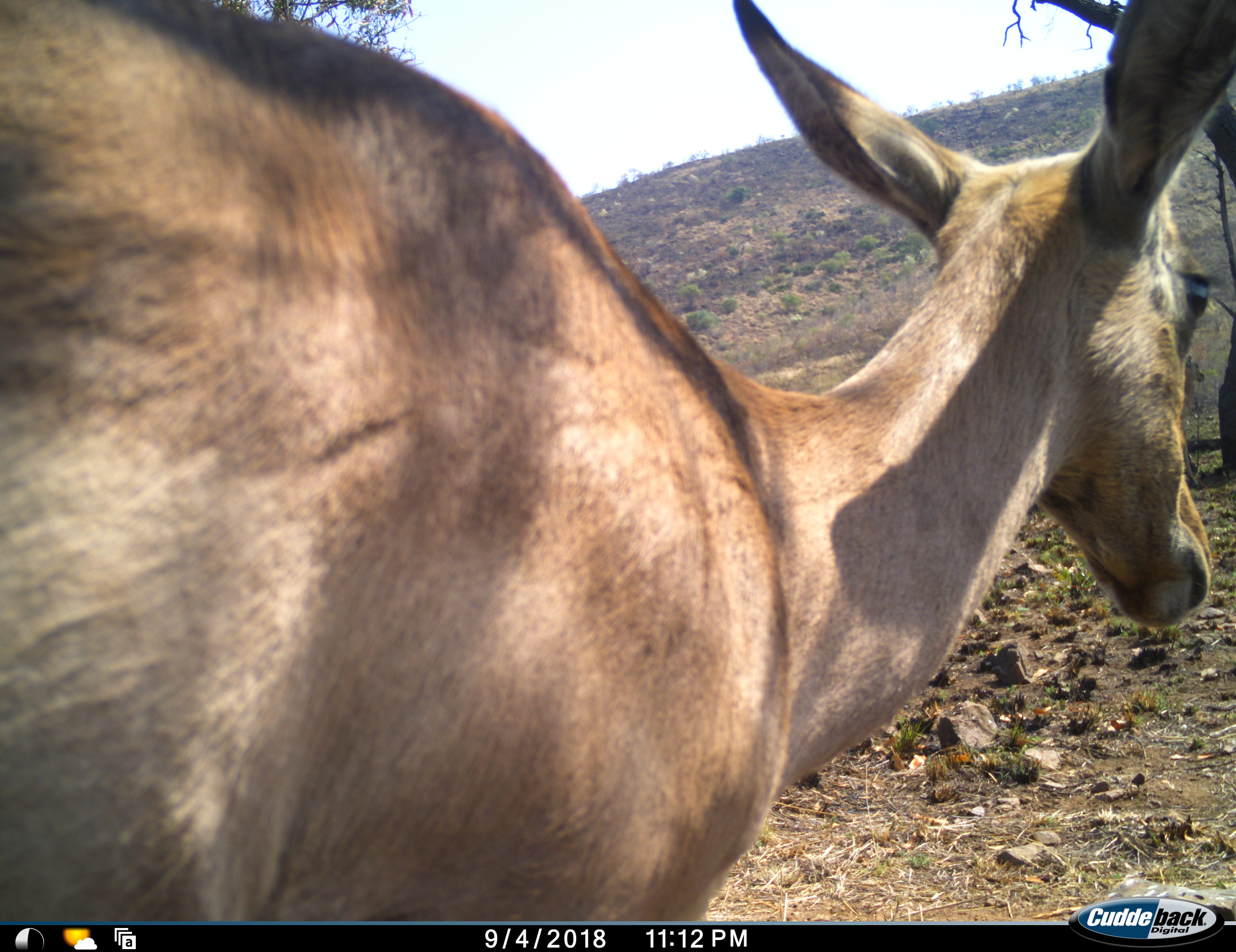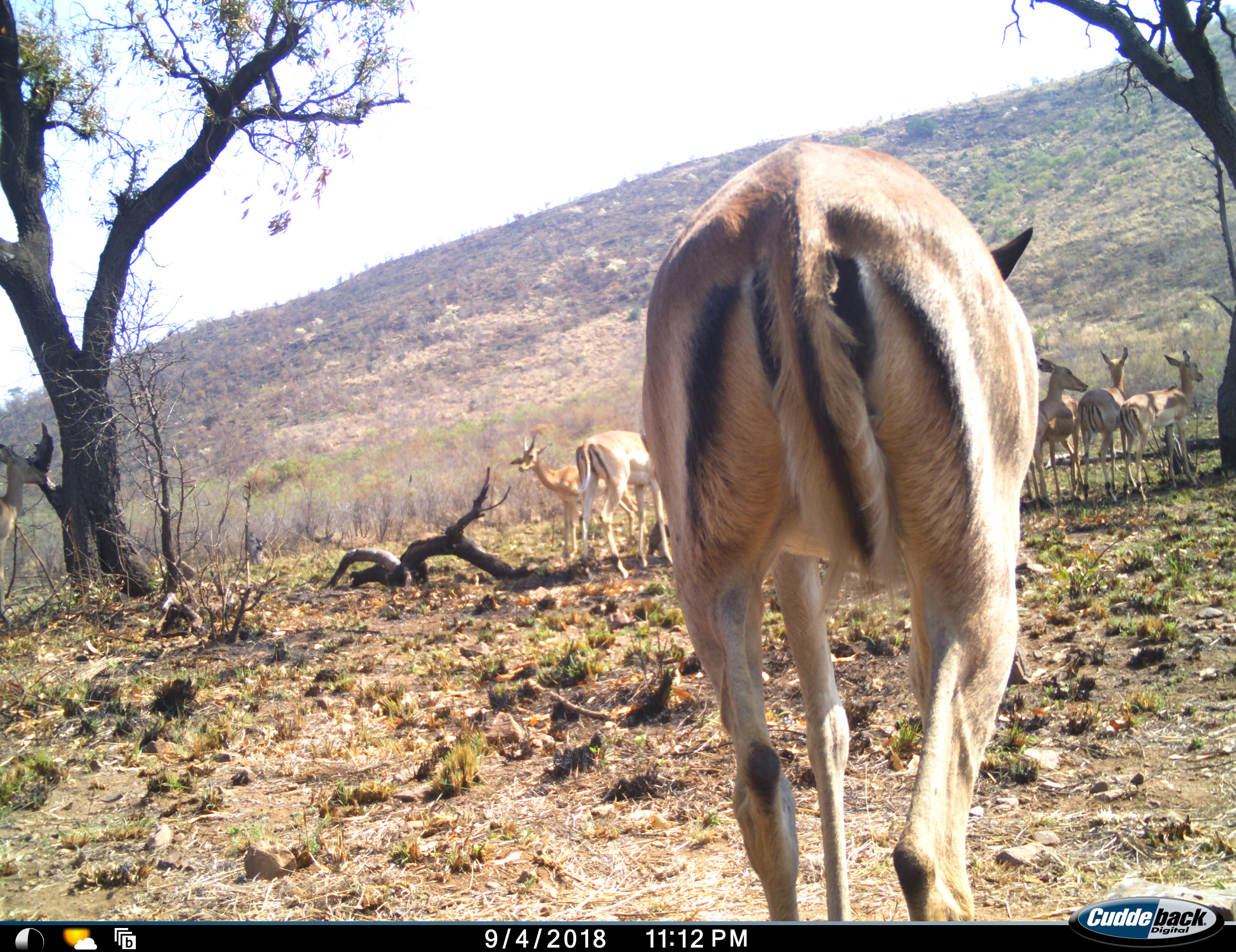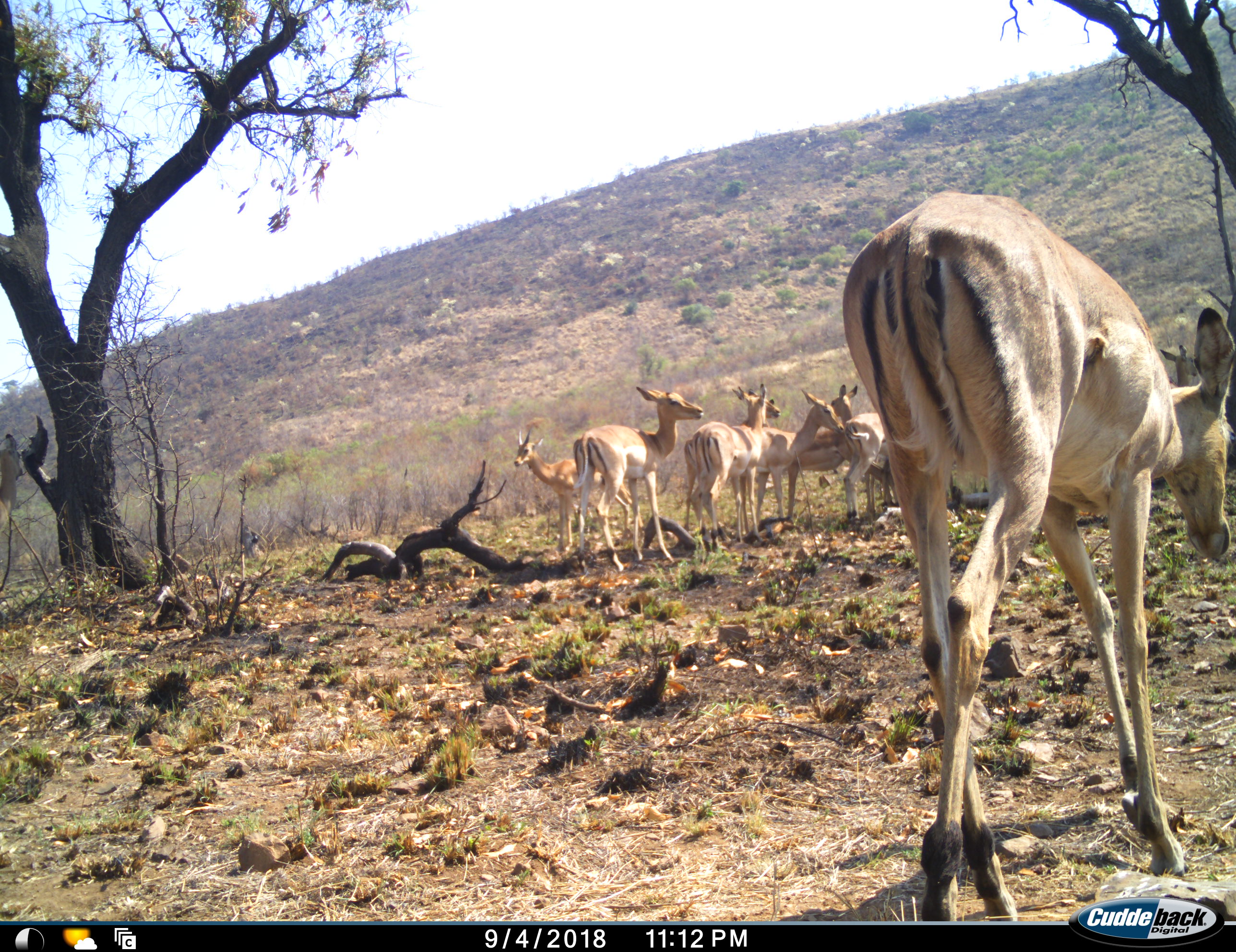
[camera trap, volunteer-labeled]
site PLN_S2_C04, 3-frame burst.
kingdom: Animalia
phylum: Chordata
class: Mammalia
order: Artiodactyla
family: Bovidae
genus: Aepyceros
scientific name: Aepyceros melampus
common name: impala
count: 11-50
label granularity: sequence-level